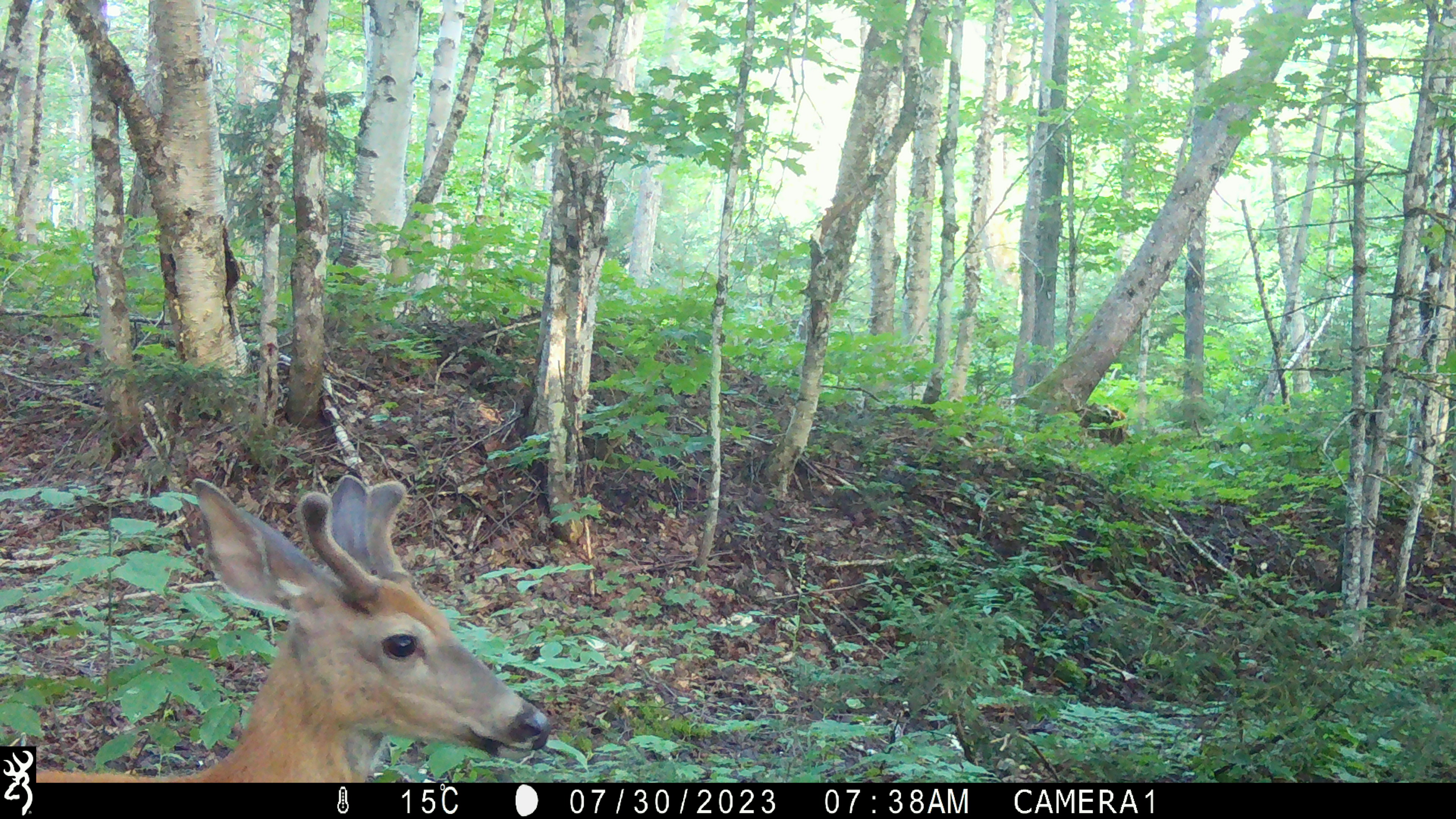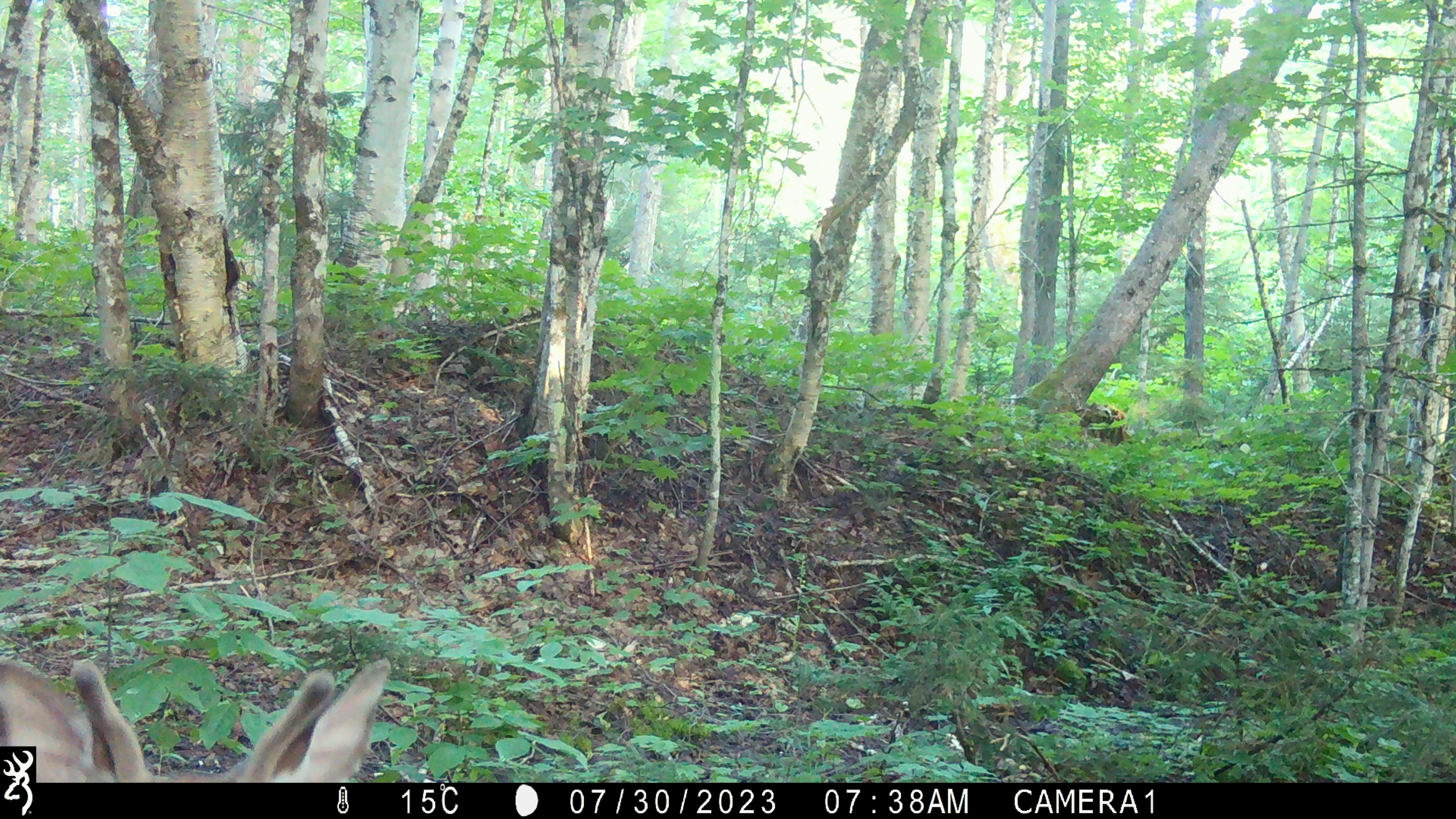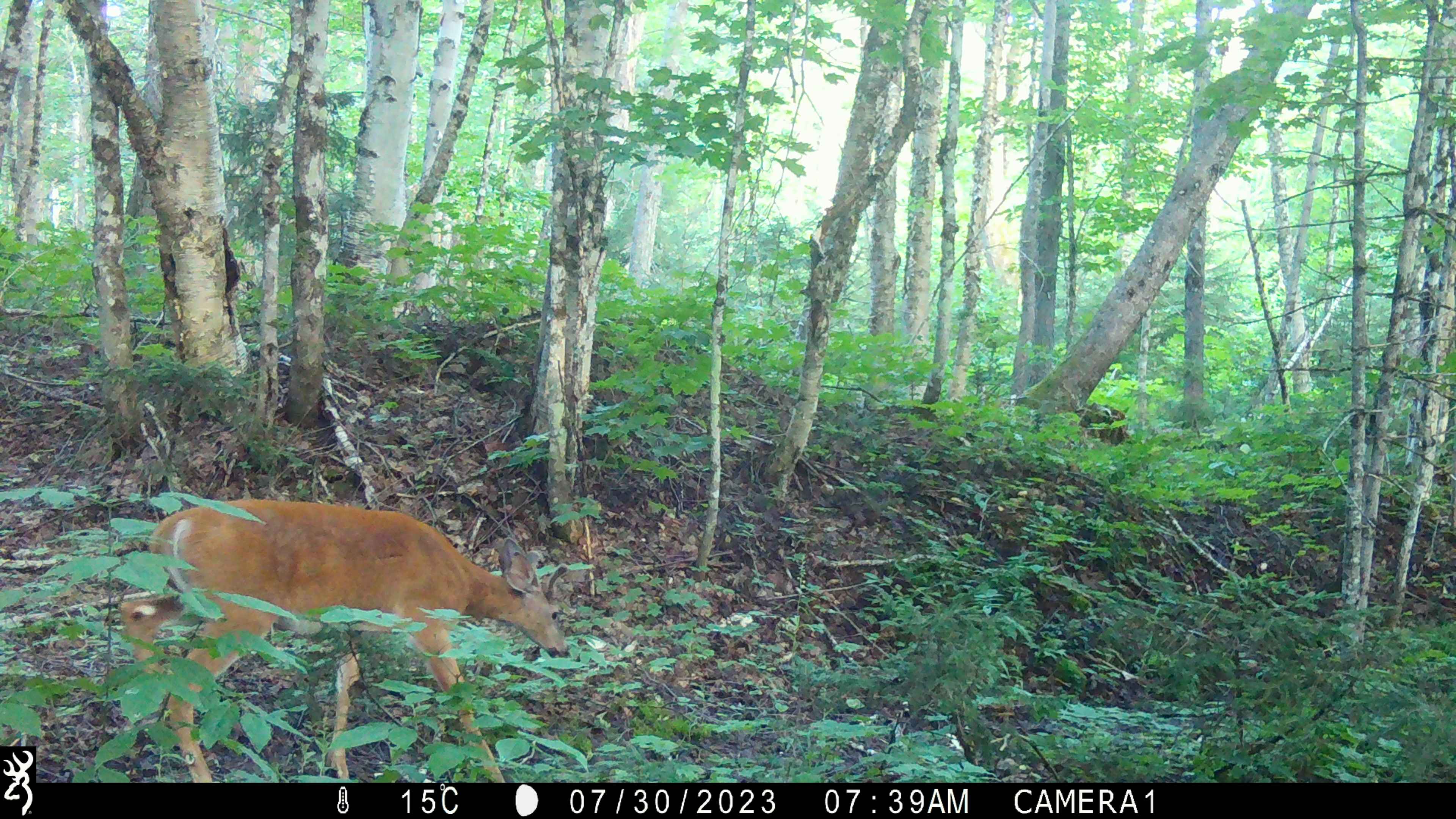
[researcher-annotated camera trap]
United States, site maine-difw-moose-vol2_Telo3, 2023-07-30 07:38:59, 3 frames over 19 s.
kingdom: Animalia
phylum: Chordata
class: Mammalia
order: Artiodactyla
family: Cervidae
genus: Odocoileus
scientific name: Odocoileus virginianus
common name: white-tailed deer